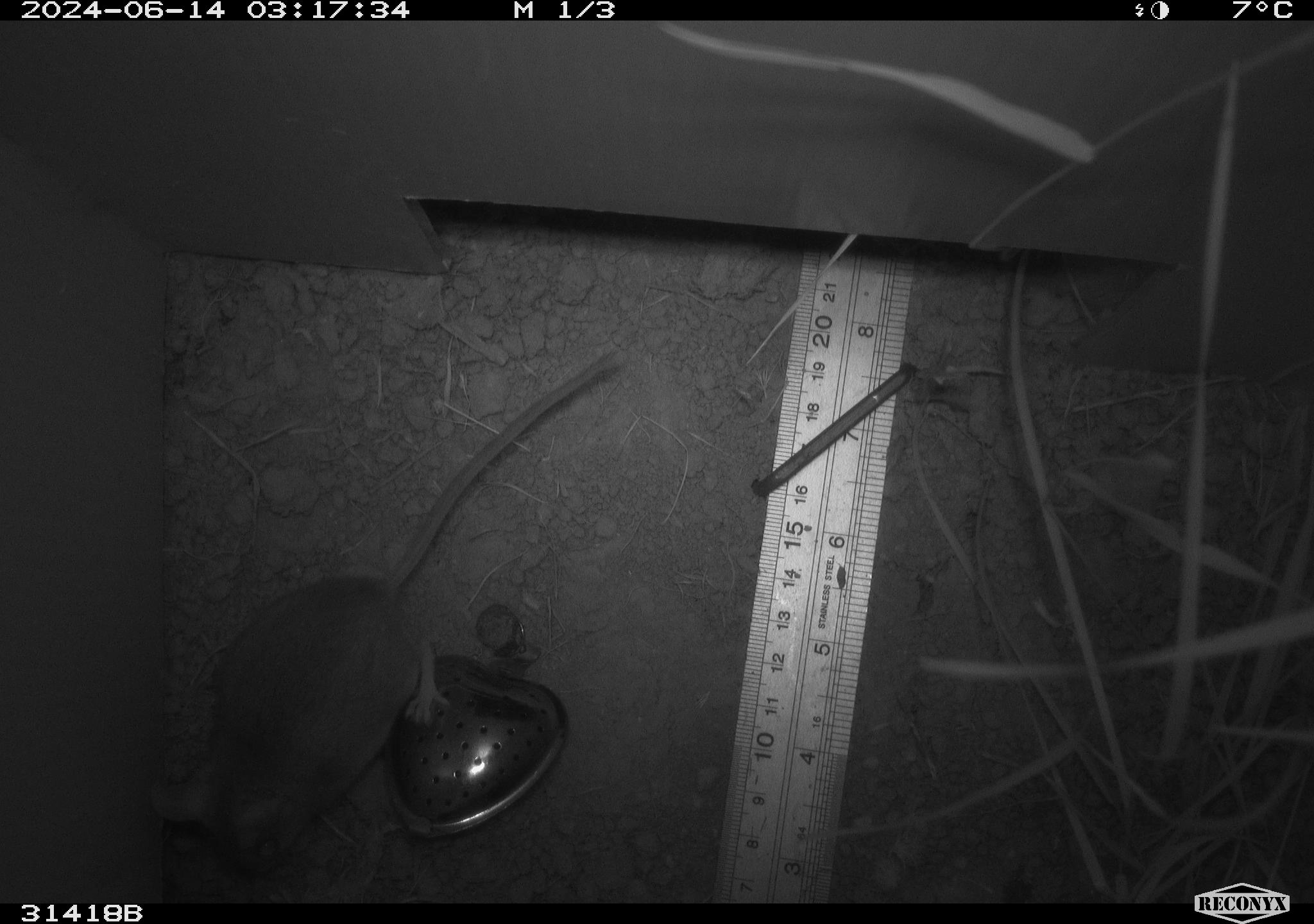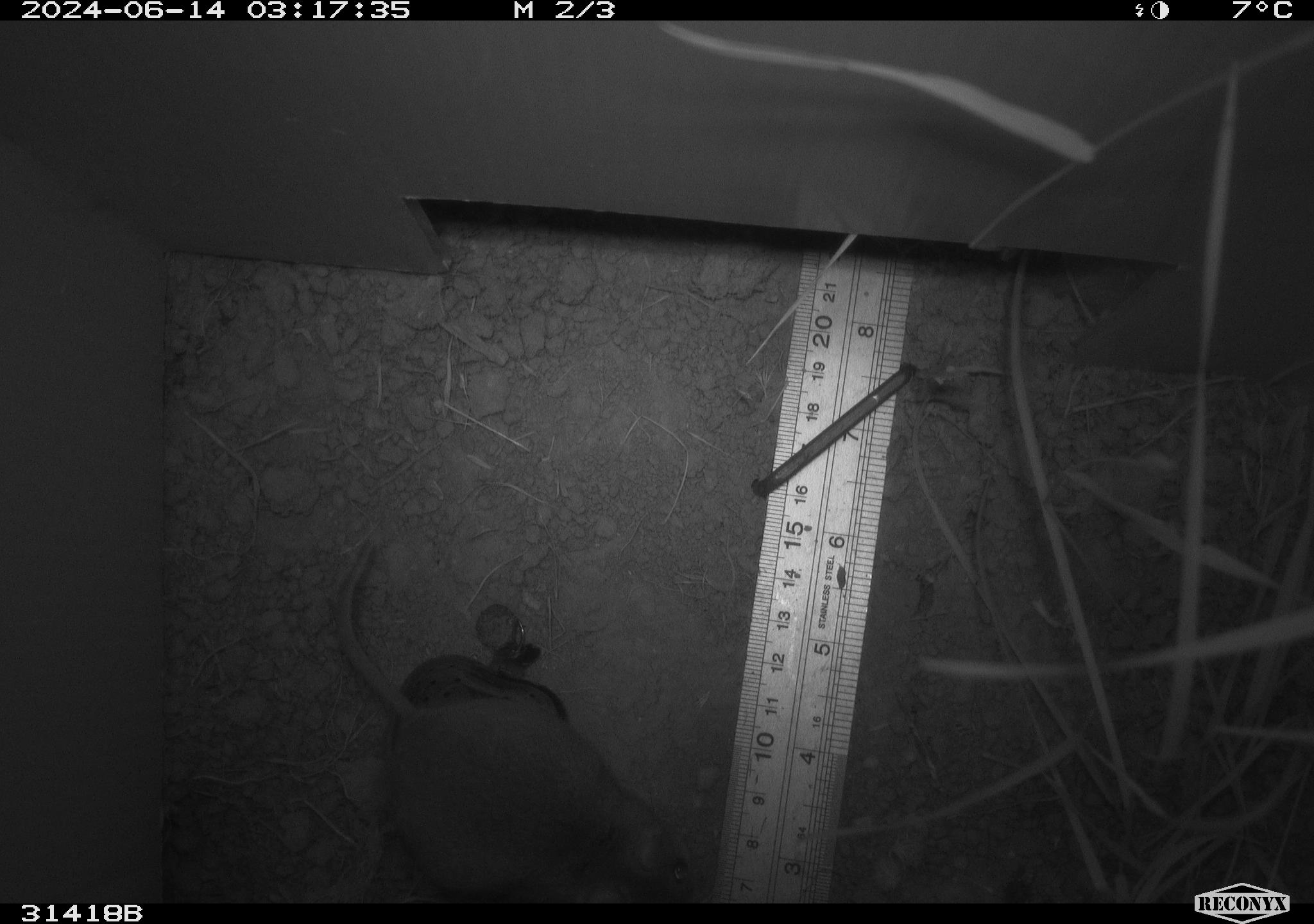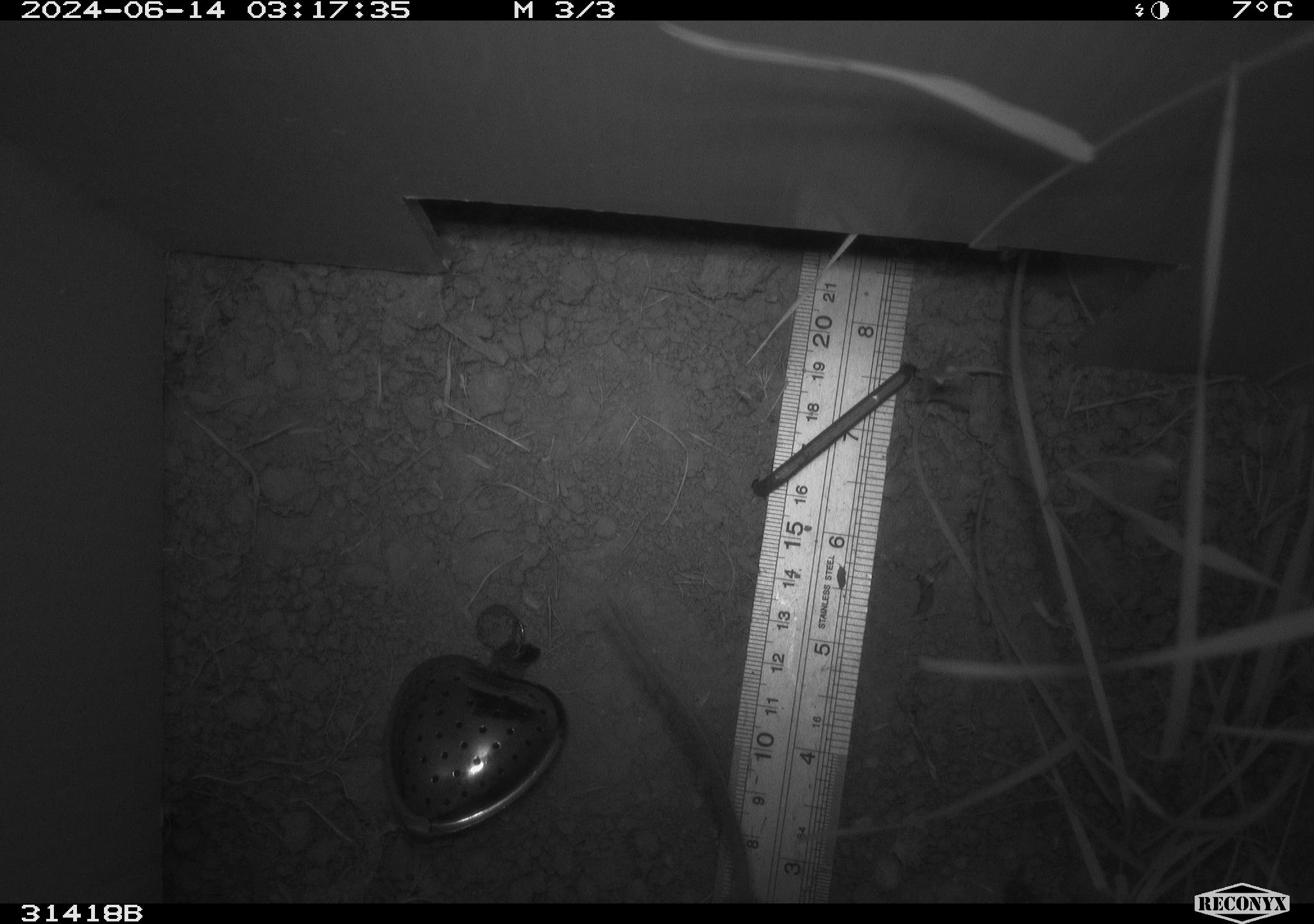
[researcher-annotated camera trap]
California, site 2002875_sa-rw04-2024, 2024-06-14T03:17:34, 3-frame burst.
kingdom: Animalia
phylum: Chordata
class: Mammalia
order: Rodentia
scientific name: Rodentia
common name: rodent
Rodent (Rodentia).